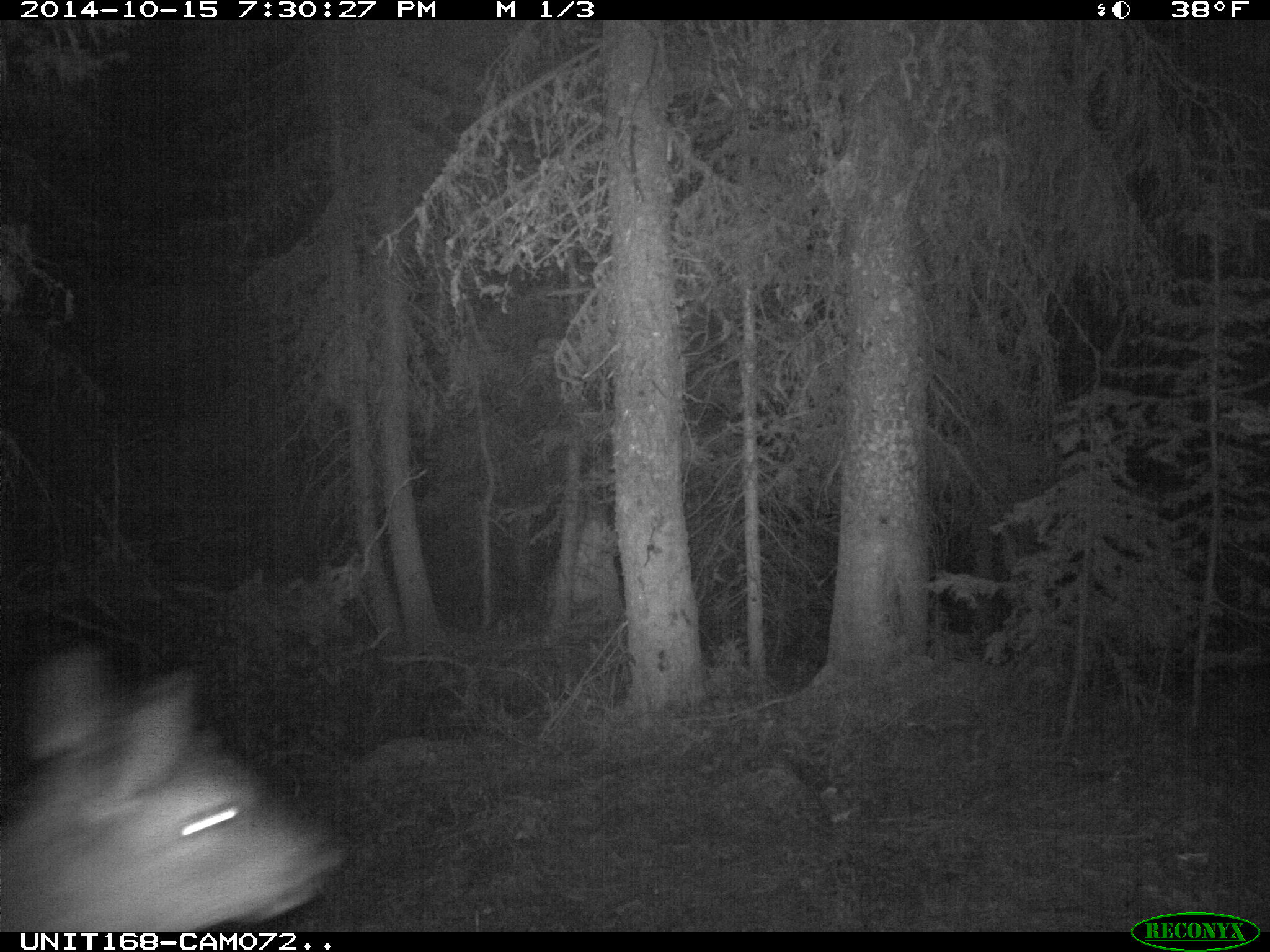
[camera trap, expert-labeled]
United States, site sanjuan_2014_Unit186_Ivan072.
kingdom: Animalia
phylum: Chordata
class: Mammalia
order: Artiodactyla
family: Cervidae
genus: Cervus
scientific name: Cervus elaphus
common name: red deer